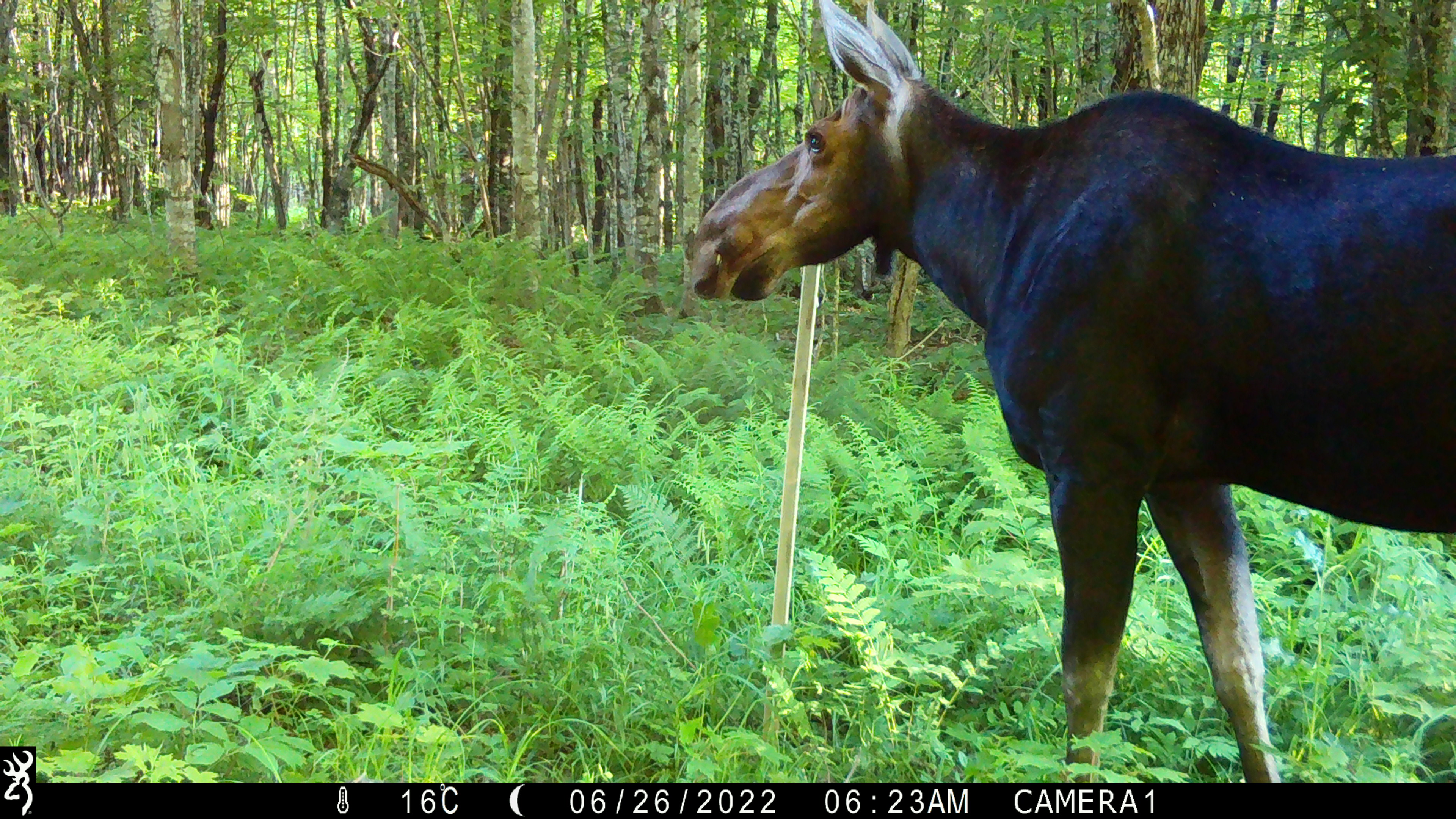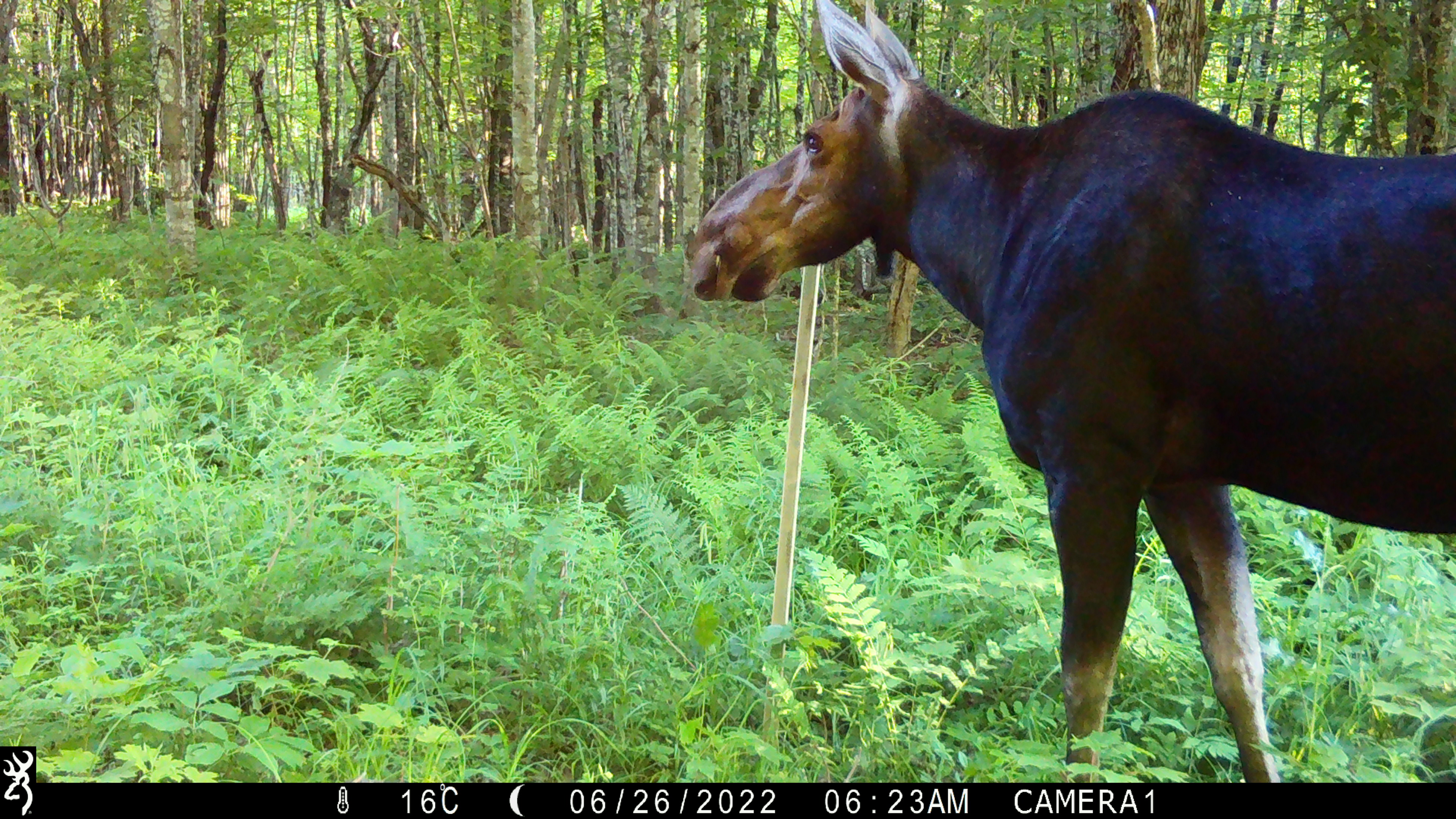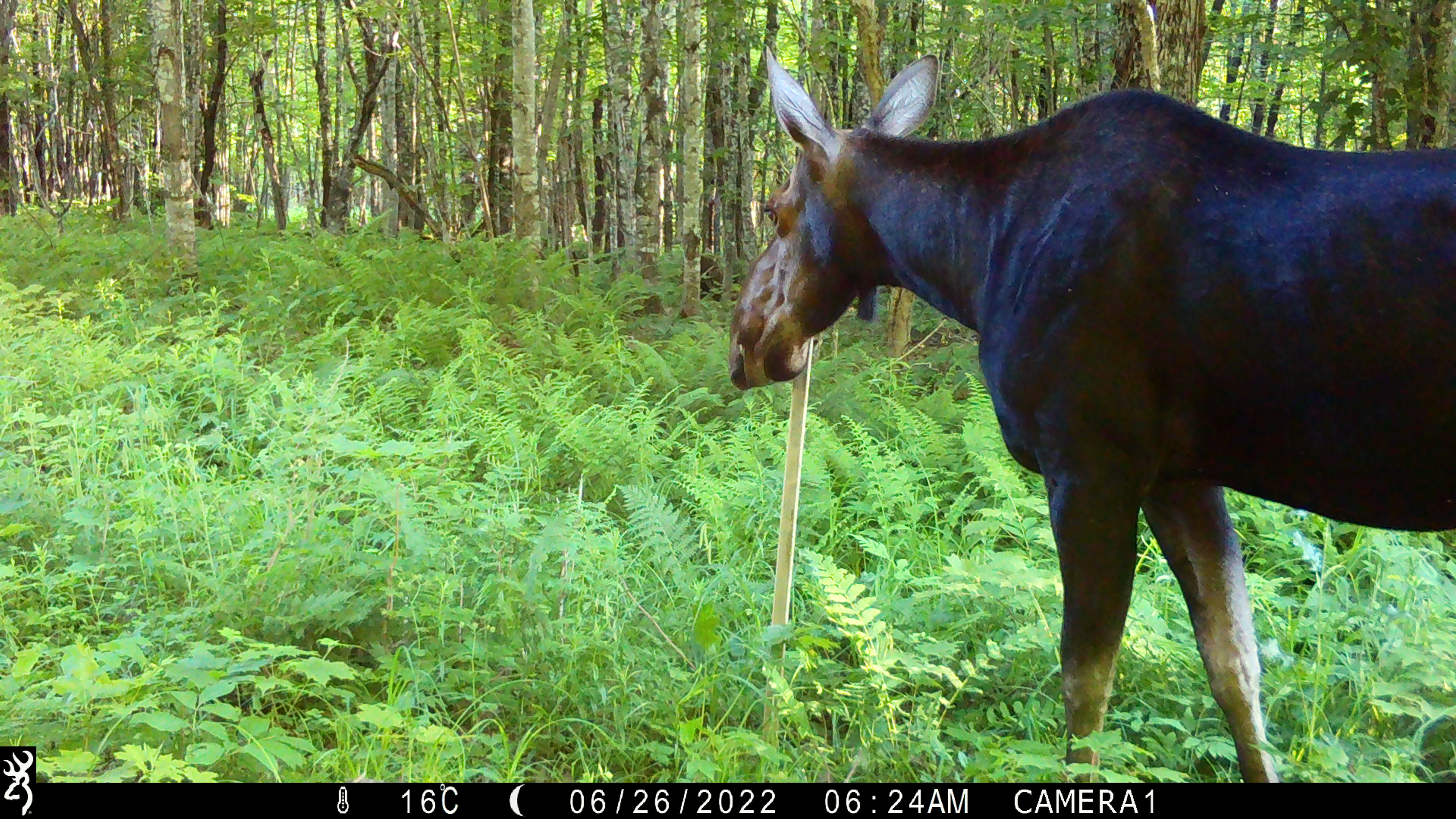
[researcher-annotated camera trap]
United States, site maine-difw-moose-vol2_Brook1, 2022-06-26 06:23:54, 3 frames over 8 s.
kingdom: Animalia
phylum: Chordata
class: Mammalia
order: Artiodactyla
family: Cervidae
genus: Alces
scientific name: Alces alces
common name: moose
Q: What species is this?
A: Moose (Alces alces).